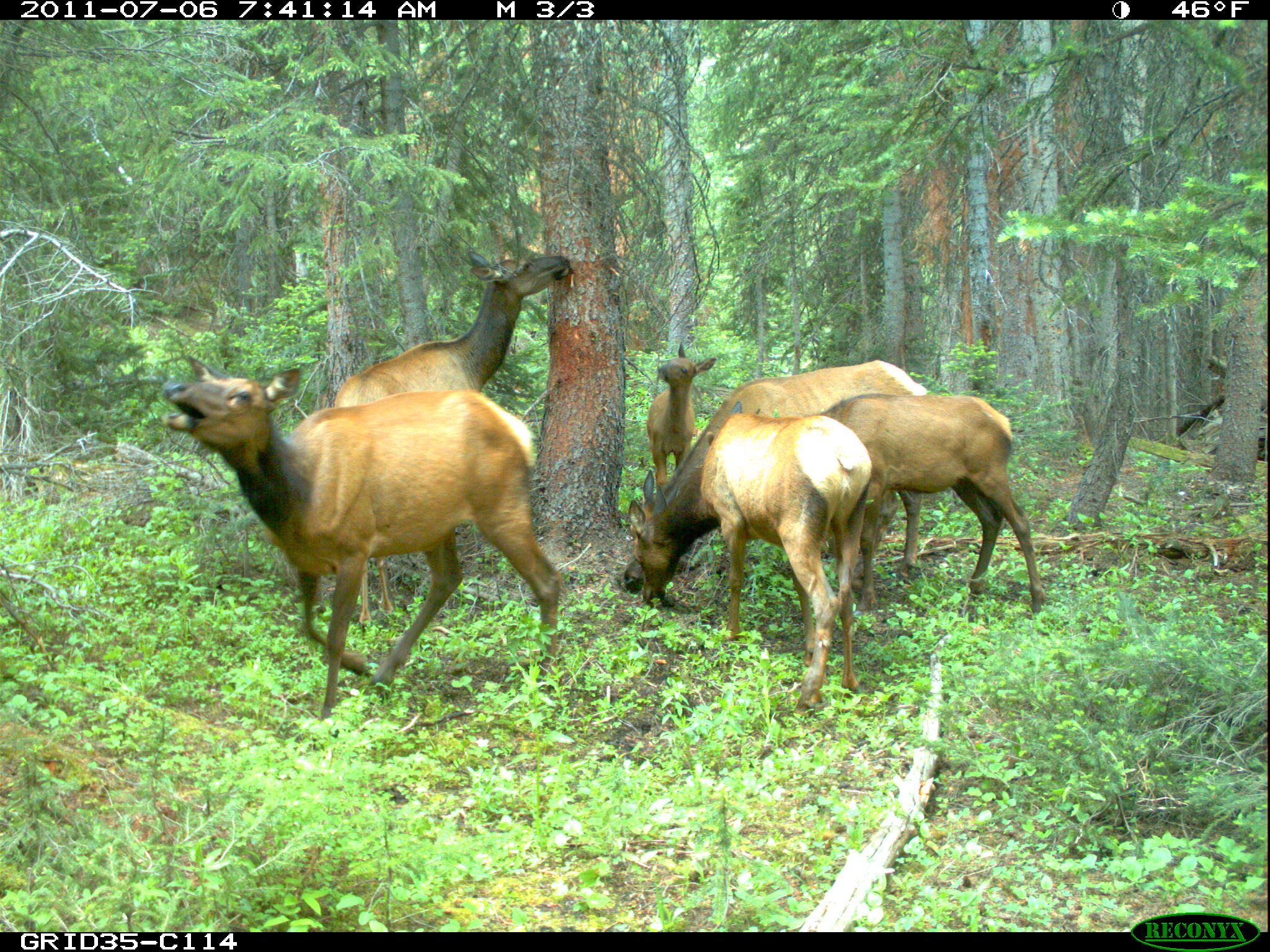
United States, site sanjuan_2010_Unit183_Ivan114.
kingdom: Animalia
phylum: Chordata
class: Mammalia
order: Artiodactyla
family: Cervidae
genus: Cervus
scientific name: Cervus elaphus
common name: red deer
Cervus elaphus (red deer).